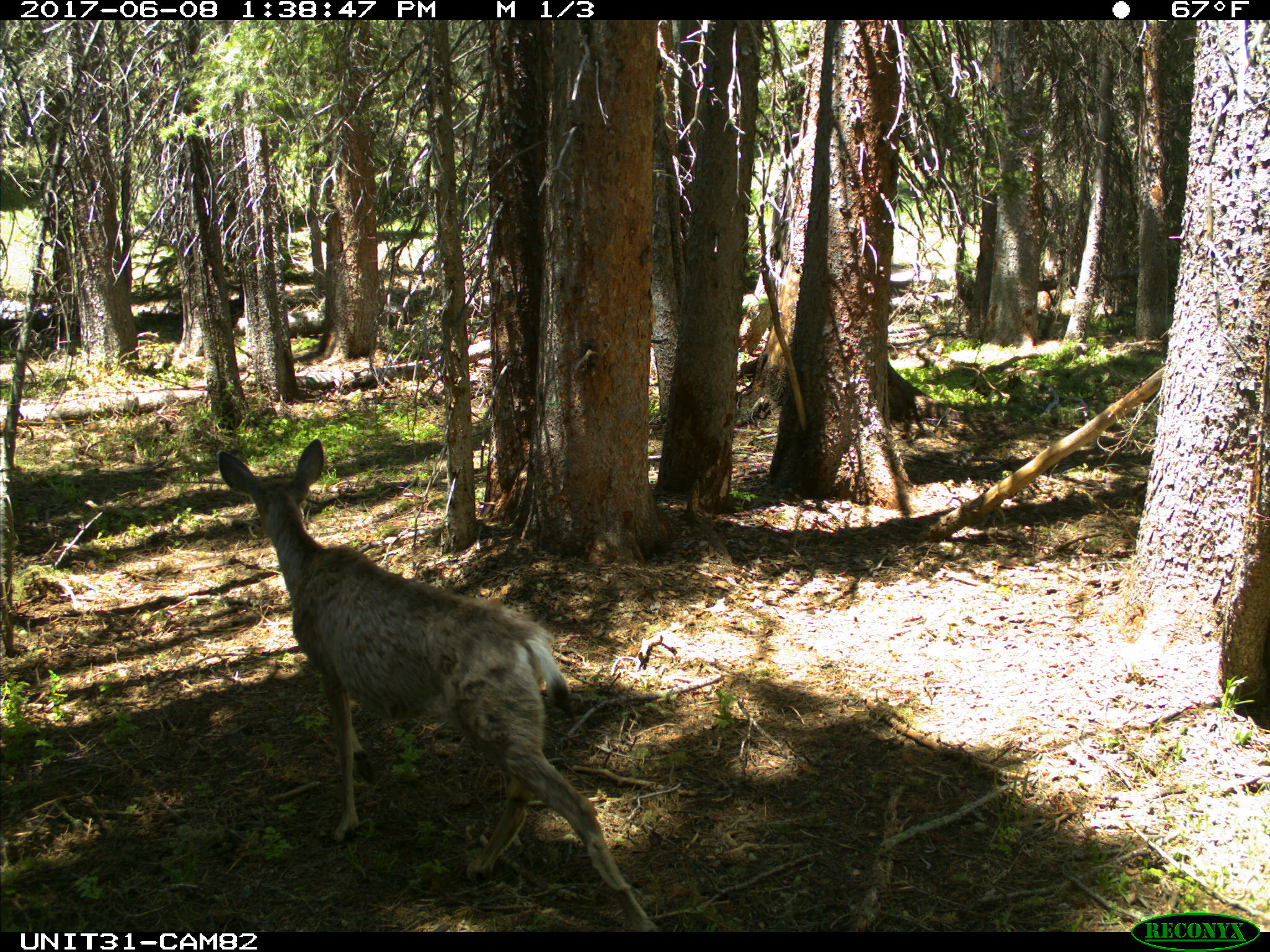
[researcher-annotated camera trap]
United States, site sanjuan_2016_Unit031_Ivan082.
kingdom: Animalia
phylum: Chordata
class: Mammalia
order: Artiodactyla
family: Cervidae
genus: Odocoileus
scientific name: Odocoileus hemionus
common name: mule deer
Odocoileus hemionus (mule deer).